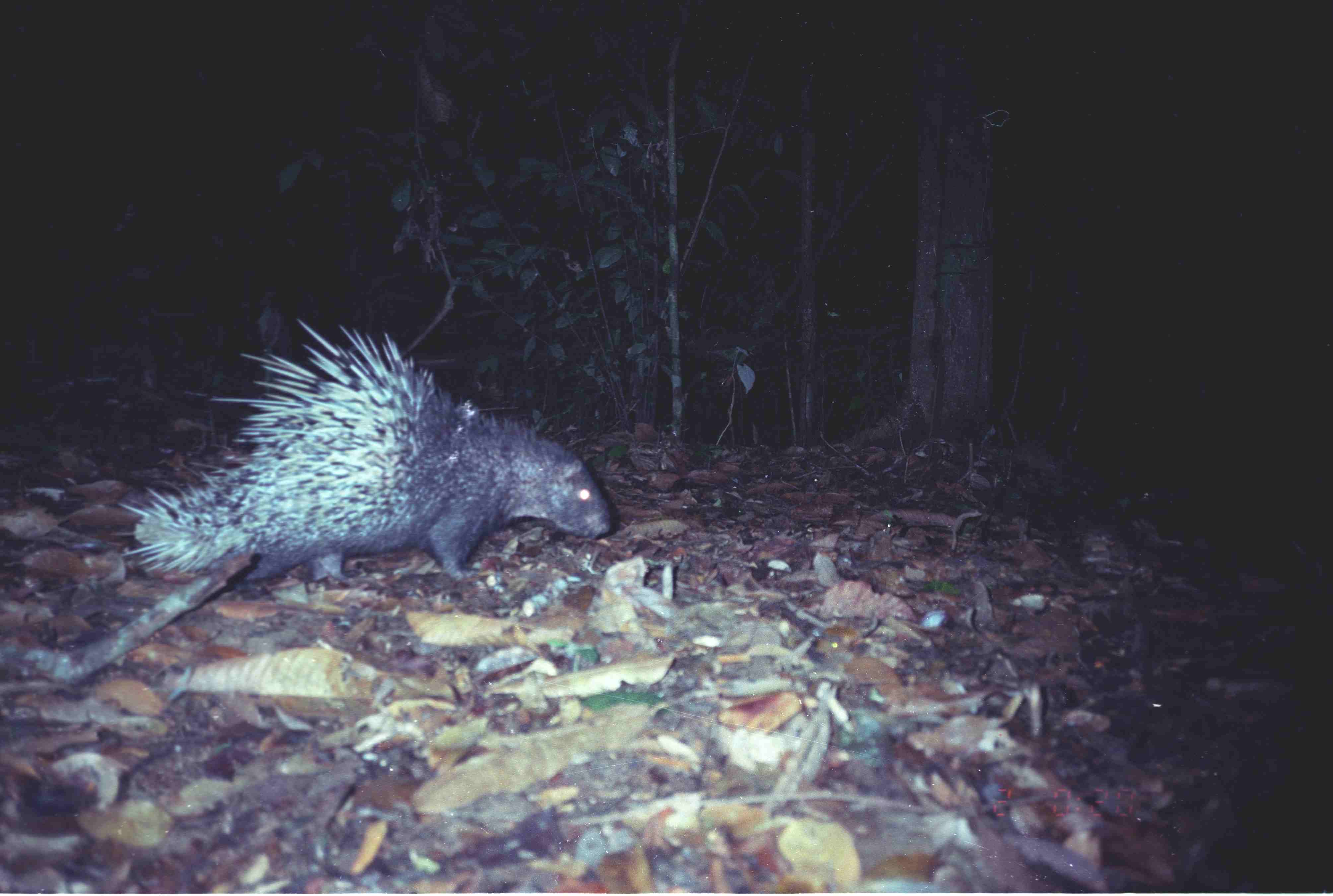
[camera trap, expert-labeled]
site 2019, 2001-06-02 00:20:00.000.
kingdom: Animalia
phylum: Chordata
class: Mammalia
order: Rodentia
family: Hystricidae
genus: Hystrix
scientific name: Hystrix brachyura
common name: east asian porcupine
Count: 1.